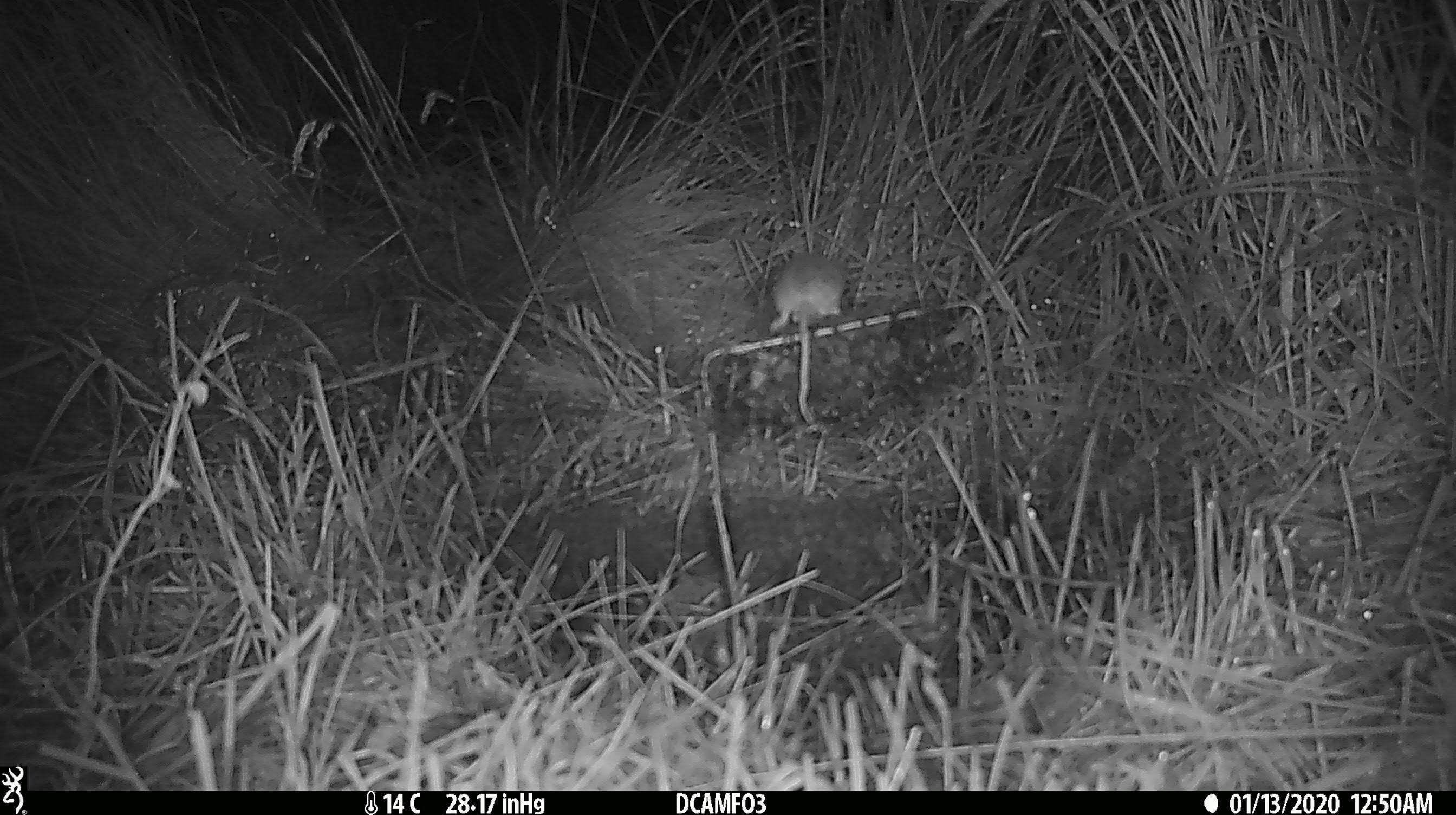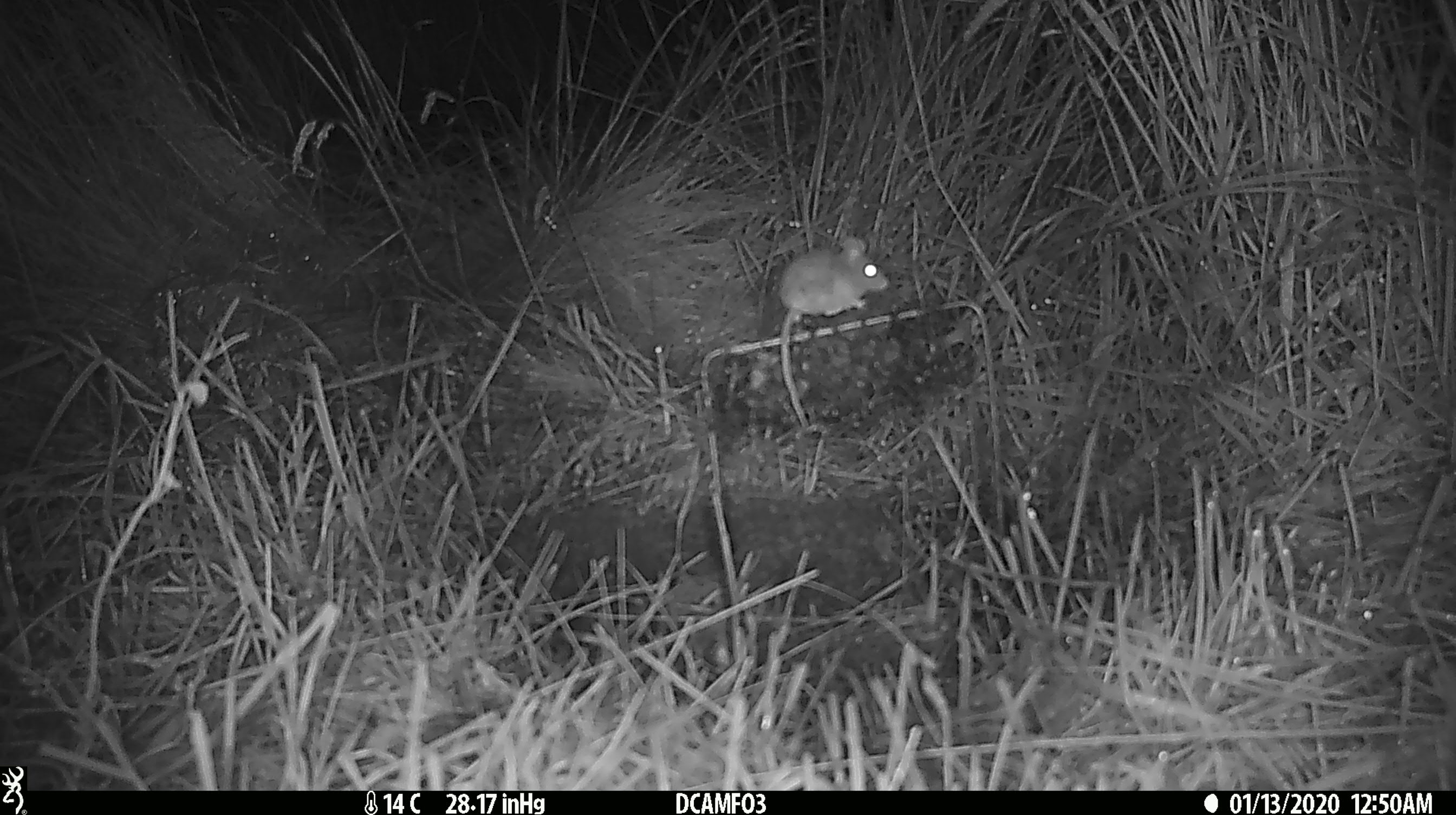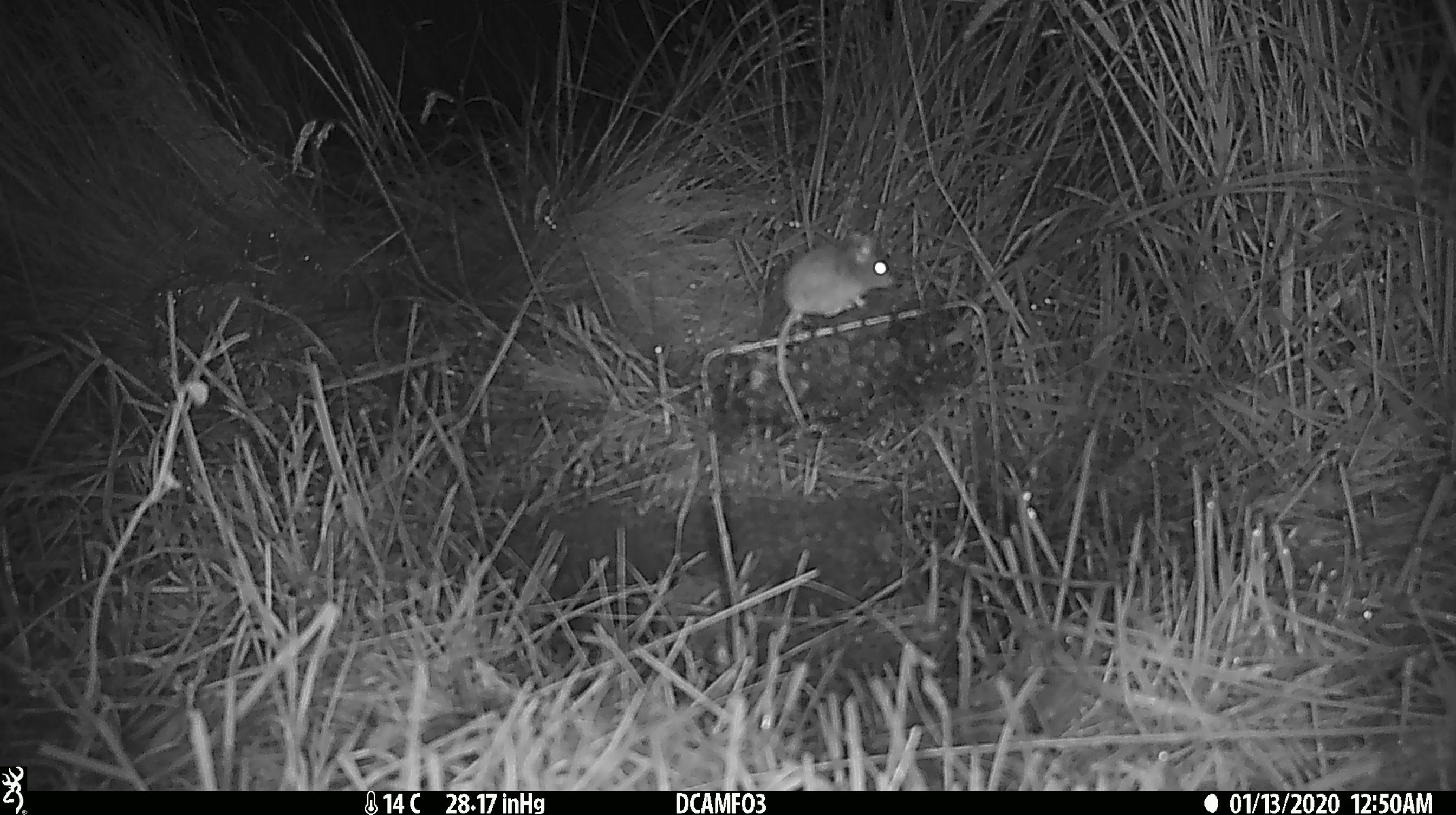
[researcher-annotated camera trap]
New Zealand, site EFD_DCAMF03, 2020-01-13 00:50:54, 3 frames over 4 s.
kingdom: Animalia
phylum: Chordata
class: Mammalia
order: Rodentia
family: Muridae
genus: Mus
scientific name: Mus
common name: mouse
Mouse (Mus).